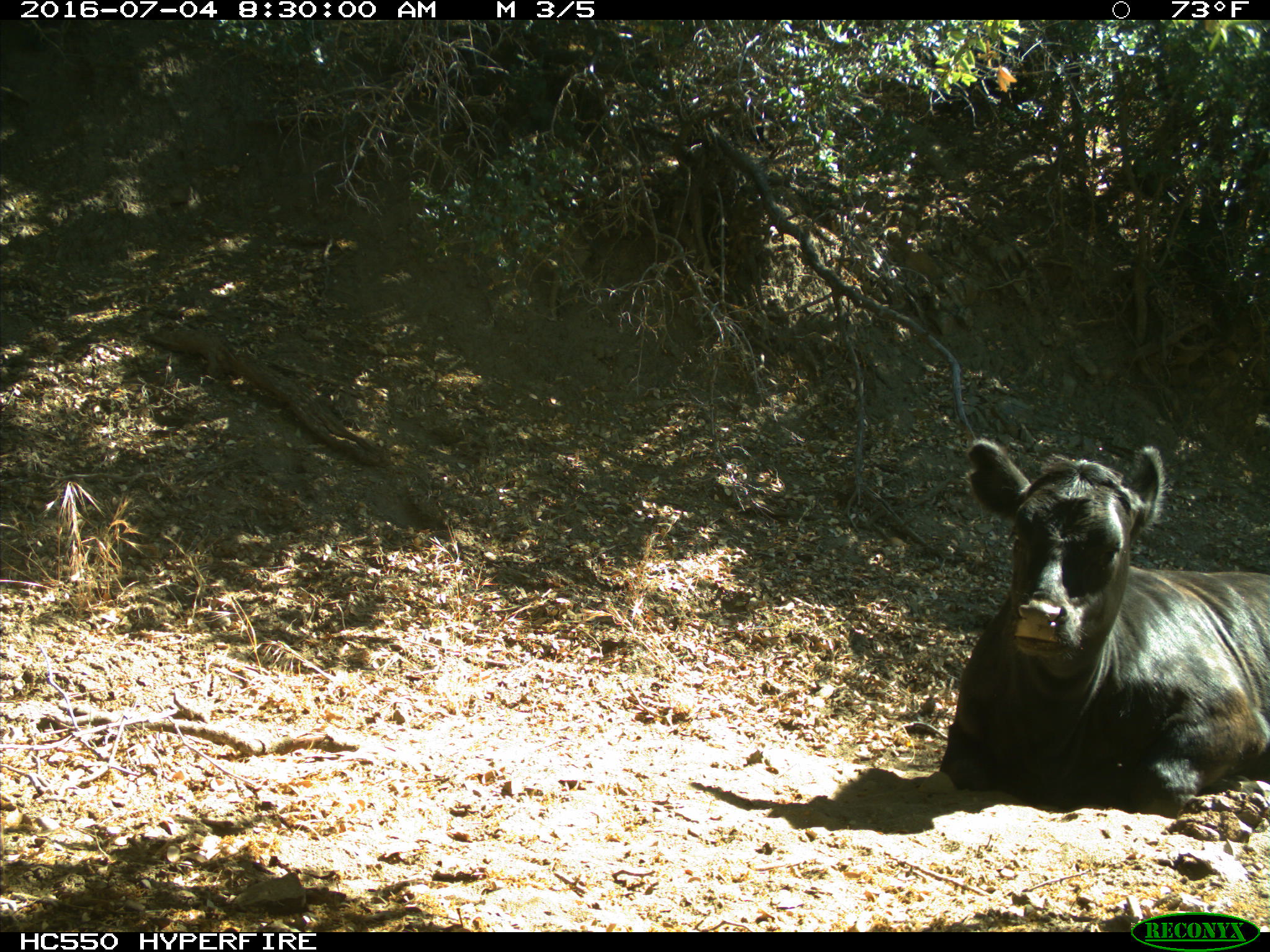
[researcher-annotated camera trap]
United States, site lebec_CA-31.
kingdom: Animalia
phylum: Chordata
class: Mammalia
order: Artiodactyla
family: Bovidae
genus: Bos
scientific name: Bos taurus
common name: domestic cow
Bos taurus (domestic cow).